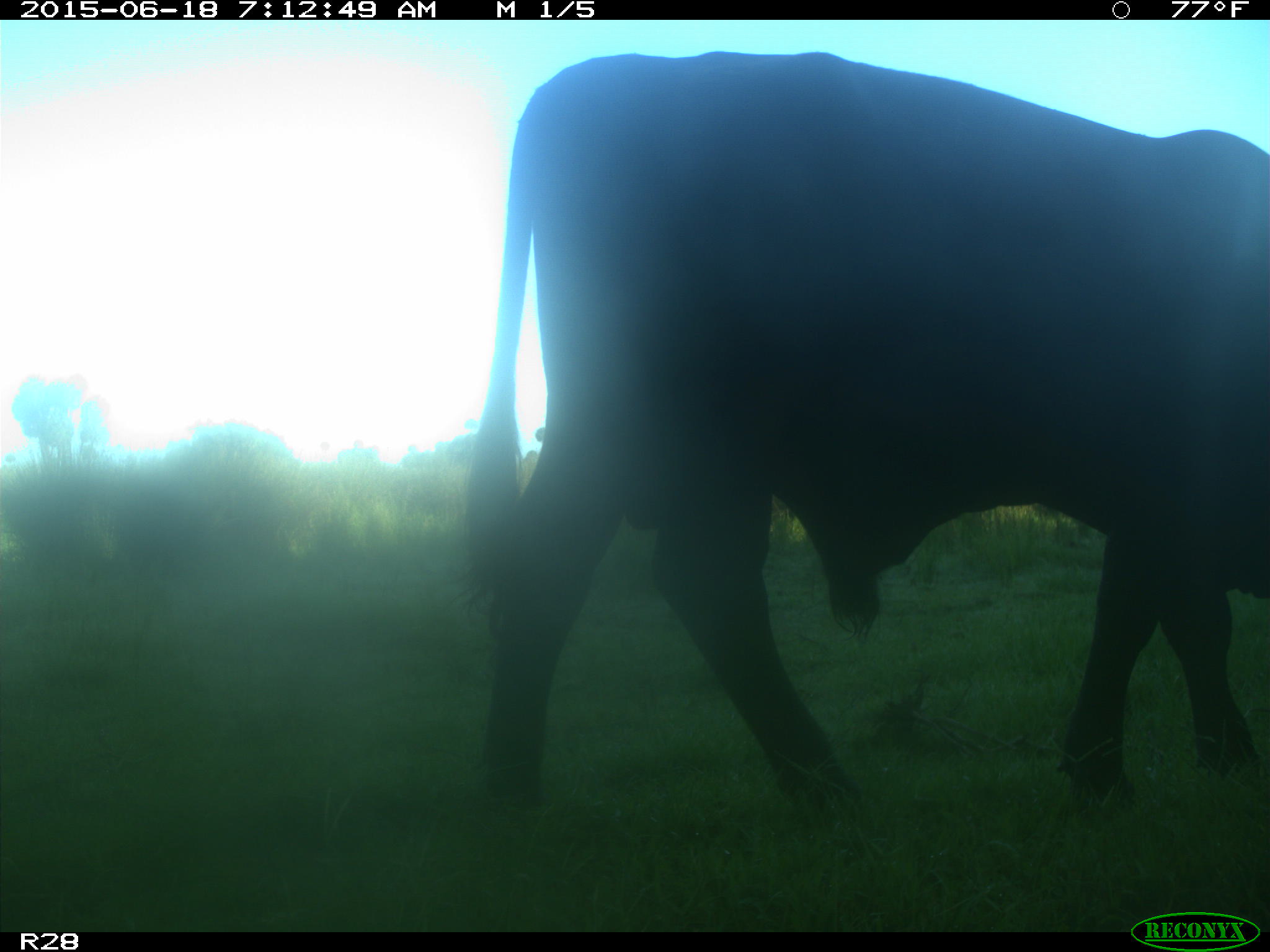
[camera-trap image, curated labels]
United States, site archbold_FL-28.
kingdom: Animalia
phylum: Chordata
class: Mammalia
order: Artiodactyla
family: Bovidae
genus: Bos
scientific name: Bos taurus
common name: domestic cow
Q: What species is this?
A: Bos taurus (domestic cow).